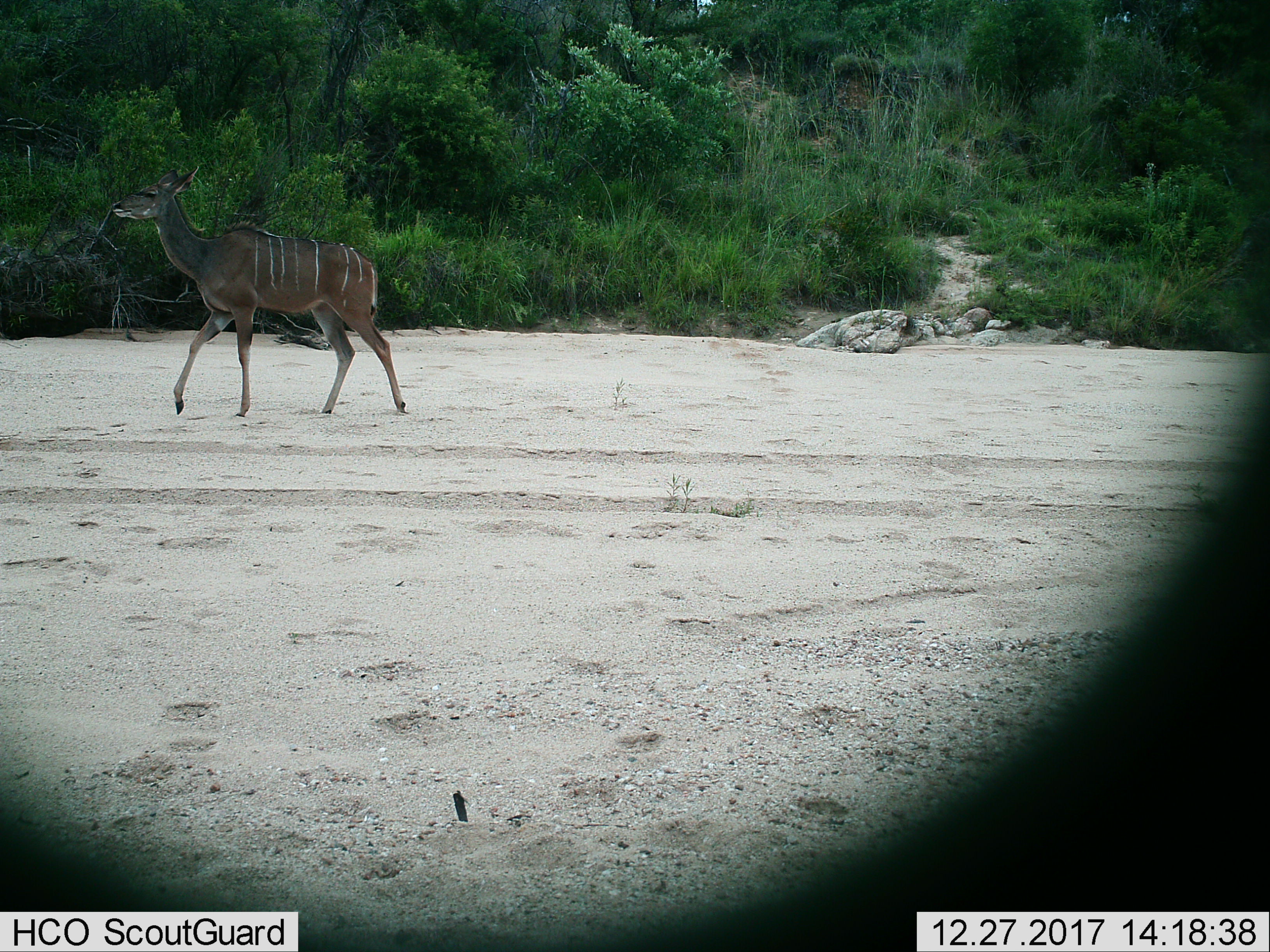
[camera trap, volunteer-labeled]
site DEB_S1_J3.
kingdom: Animalia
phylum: Chordata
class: Mammalia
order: Artiodactyla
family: Bovidae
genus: Tragelaphus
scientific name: Tragelaphus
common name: kudu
Kudu (Tragelaphus), count 1. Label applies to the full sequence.